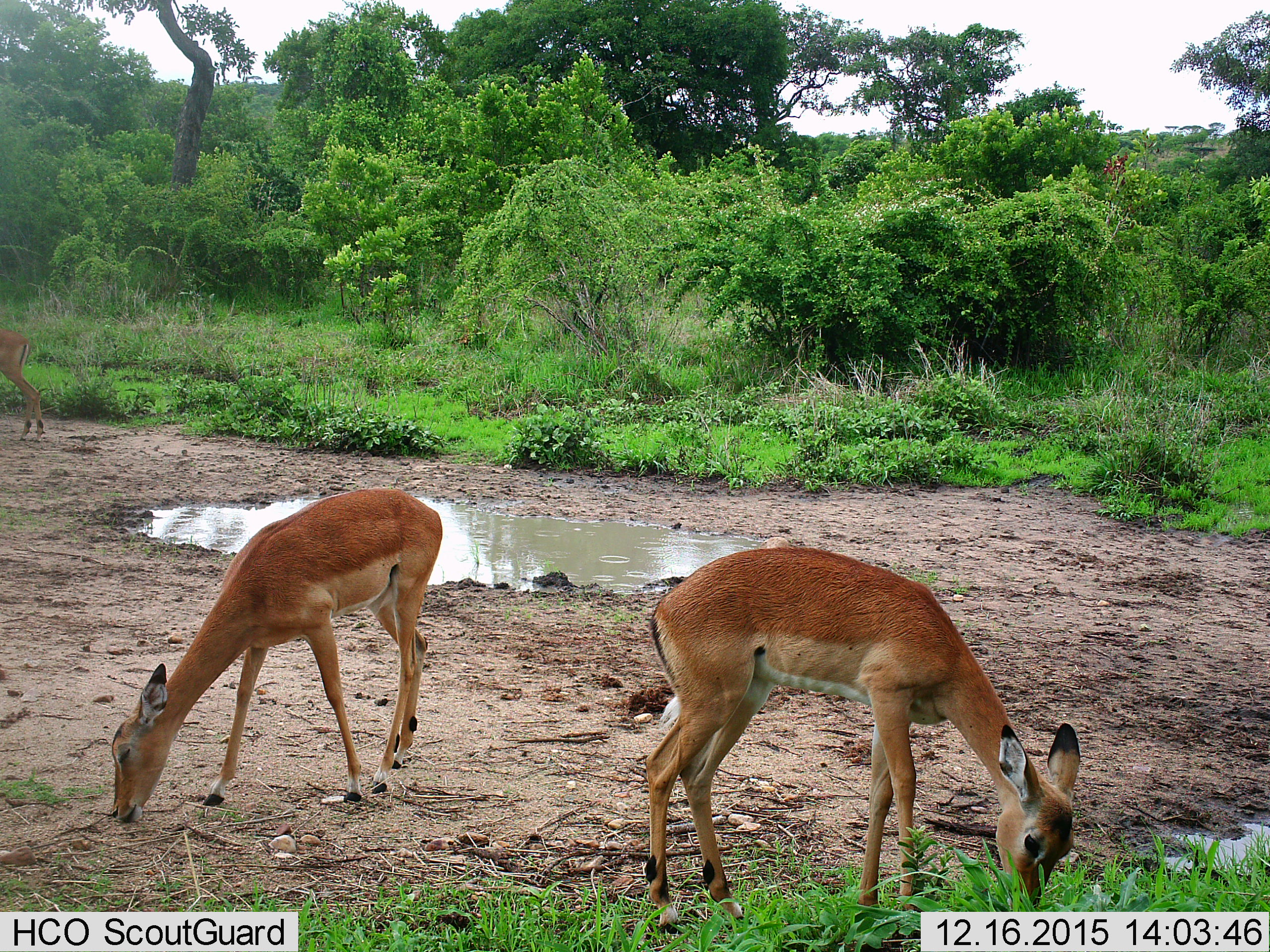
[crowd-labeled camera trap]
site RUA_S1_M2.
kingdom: Animalia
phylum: Chordata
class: Mammalia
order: Artiodactyla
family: Bovidae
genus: Aepyceros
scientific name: Aepyceros melampus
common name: impala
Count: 3.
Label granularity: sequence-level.